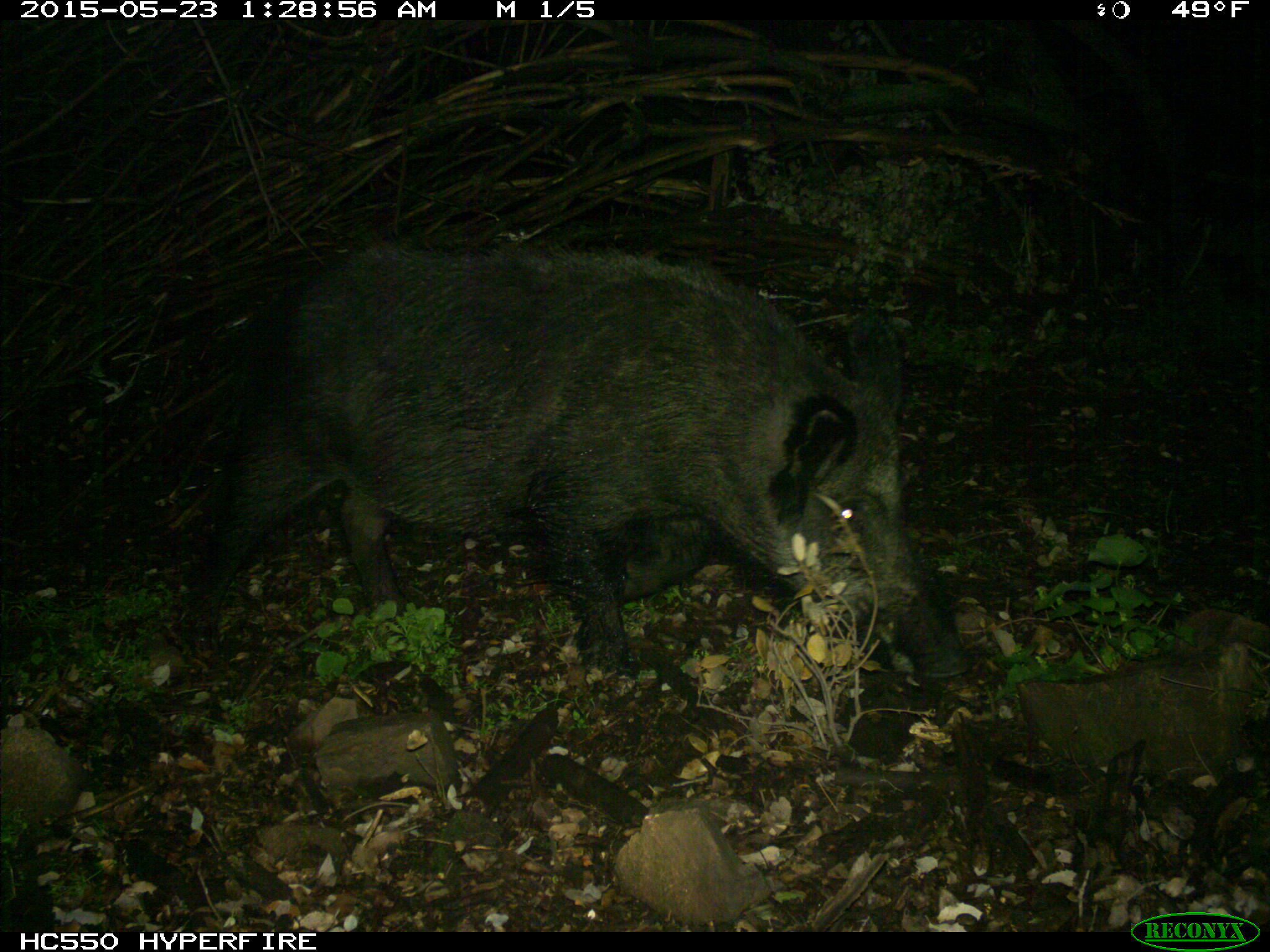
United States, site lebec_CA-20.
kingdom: Animalia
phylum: Chordata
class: Mammalia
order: Artiodactyla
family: Suidae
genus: Sus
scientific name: Sus scrofa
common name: wild boar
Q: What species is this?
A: Sus scrofa (wild boar).